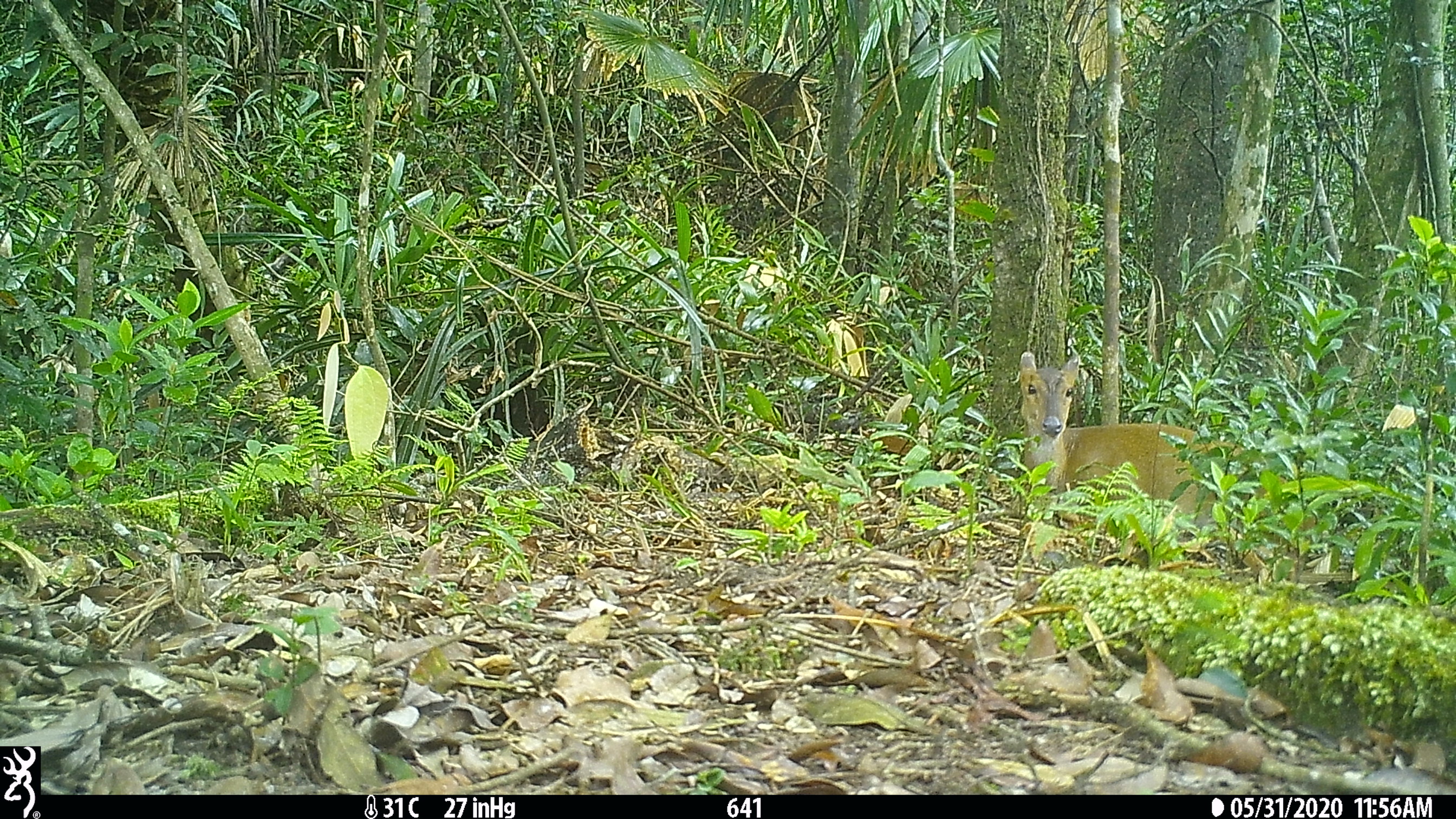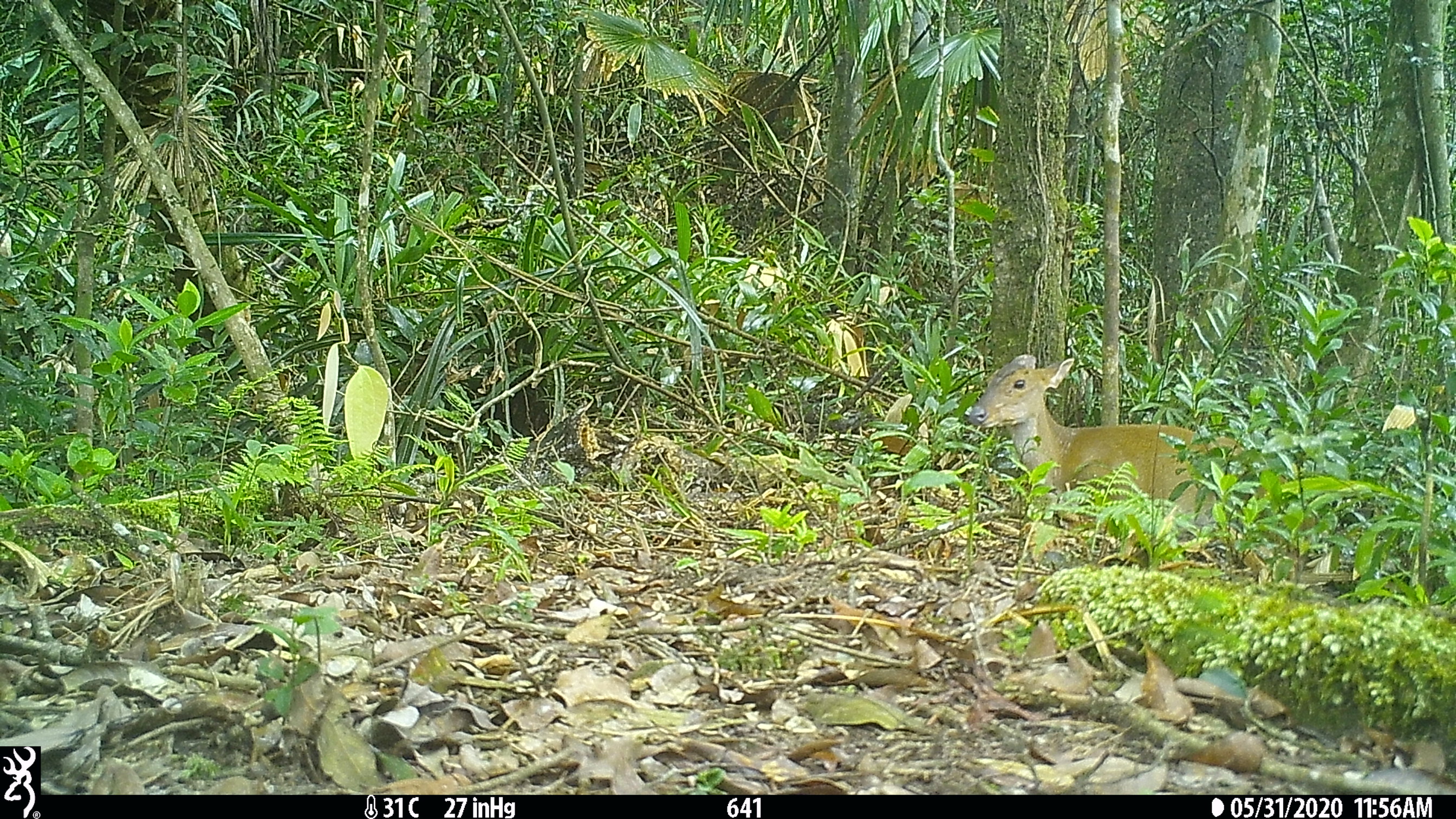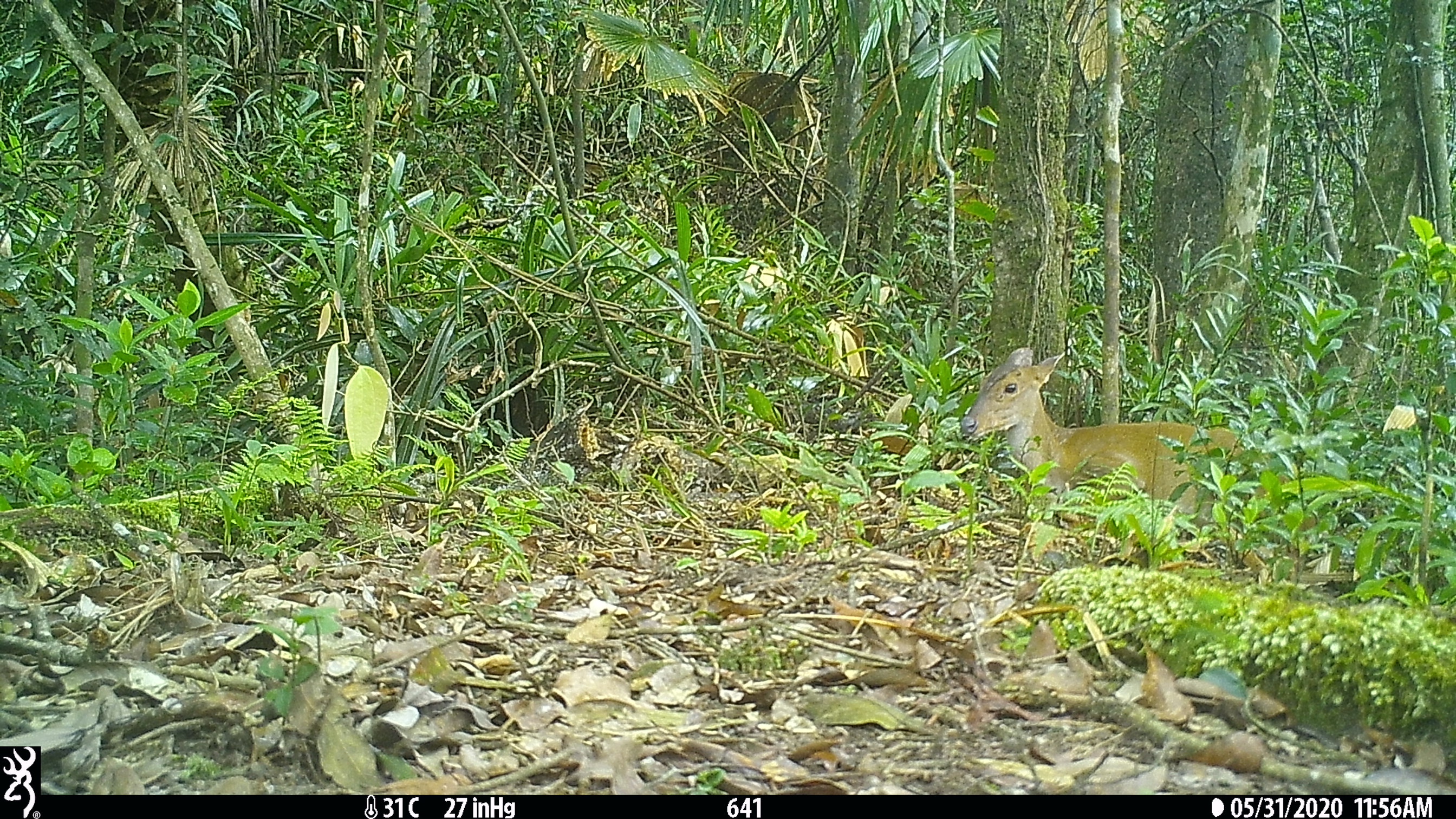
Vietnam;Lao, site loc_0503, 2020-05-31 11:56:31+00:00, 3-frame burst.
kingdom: Animalia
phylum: Chordata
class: Mammalia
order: Artiodactyla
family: Cervidae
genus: Muntiacus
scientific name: Muntiacus vuquangensis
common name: large-antlered muntjac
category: large antlered muntjac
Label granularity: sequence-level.